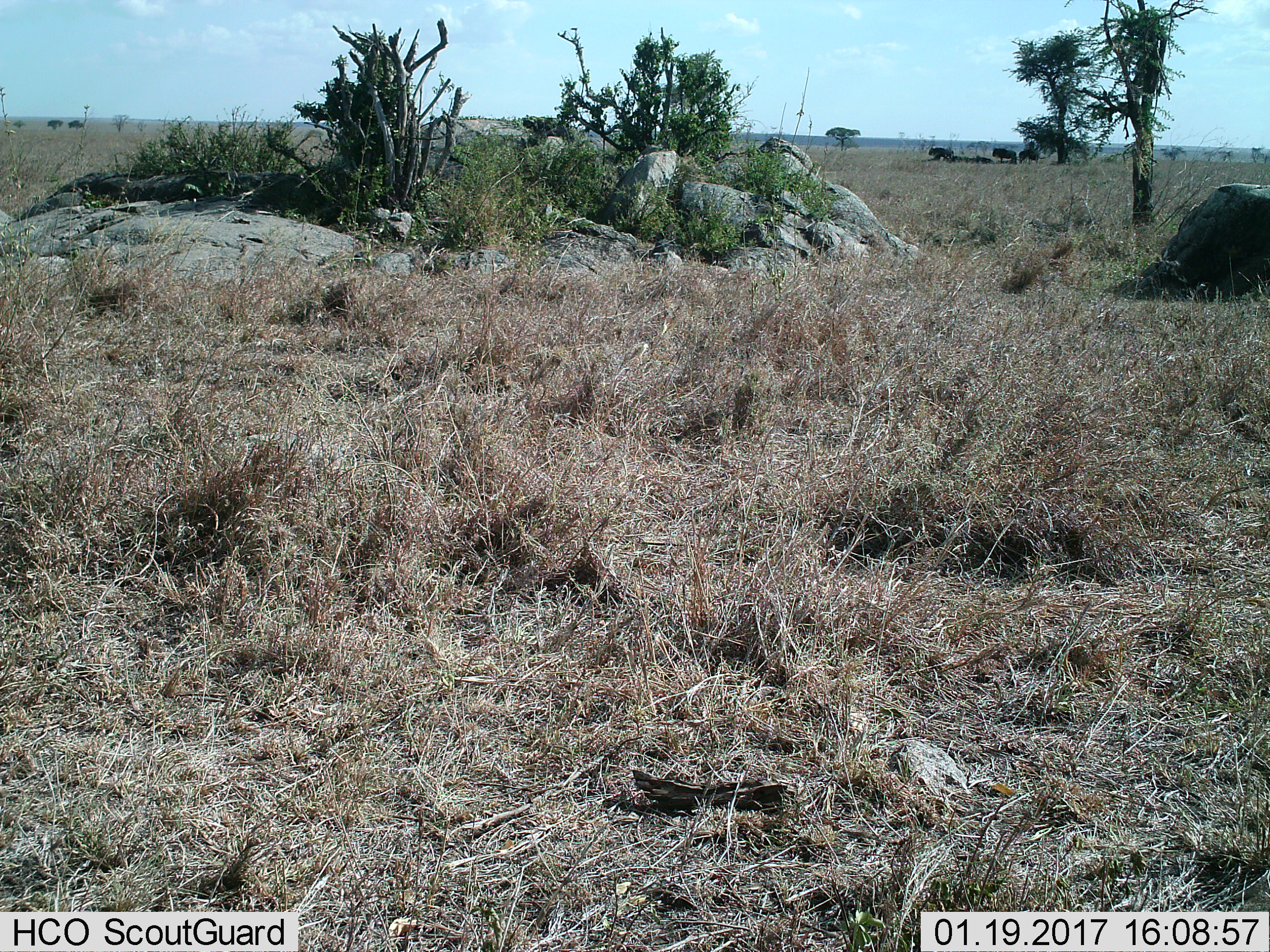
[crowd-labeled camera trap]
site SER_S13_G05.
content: unidentified animal